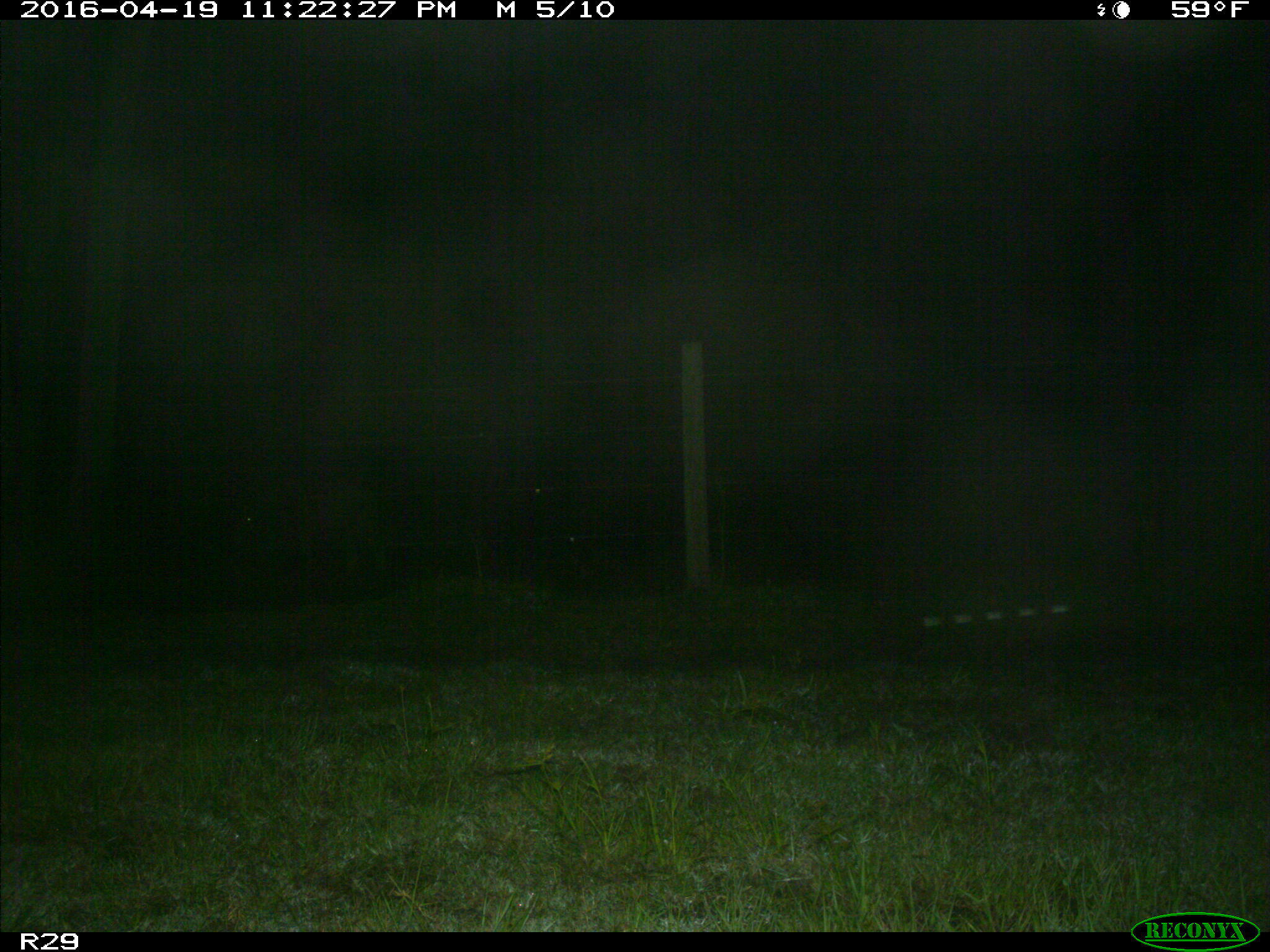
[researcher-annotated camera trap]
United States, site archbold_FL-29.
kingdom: Animalia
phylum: Chordata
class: Mammalia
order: Artiodactyla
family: Bovidae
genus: Bos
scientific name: Bos taurus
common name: domestic cow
Bos taurus (domestic cow).